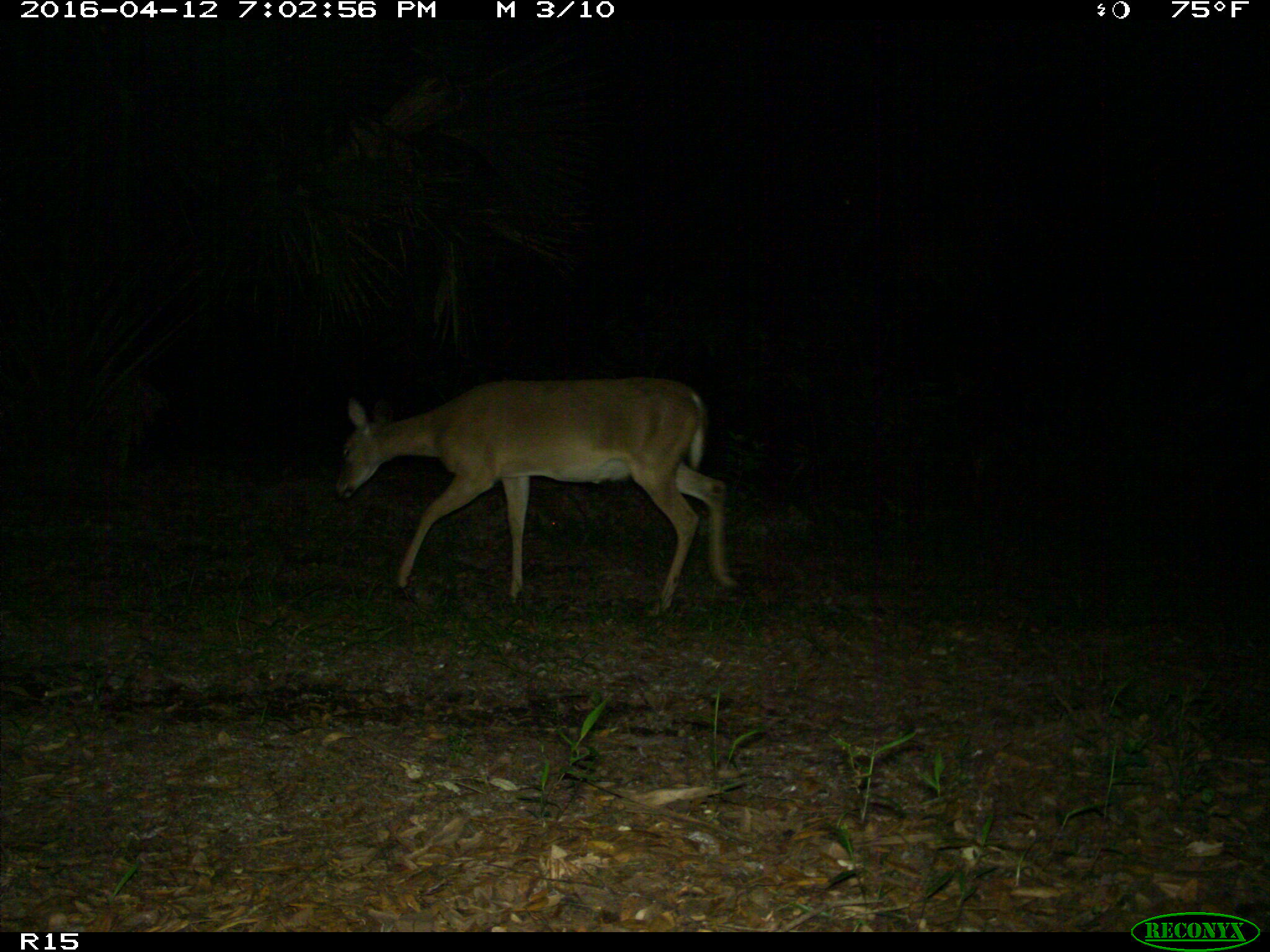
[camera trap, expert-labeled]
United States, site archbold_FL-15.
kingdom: Animalia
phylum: Chordata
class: Mammalia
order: Artiodactyla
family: Cervidae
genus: Odocoileus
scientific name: Odocoileus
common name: deer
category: unidentified deer